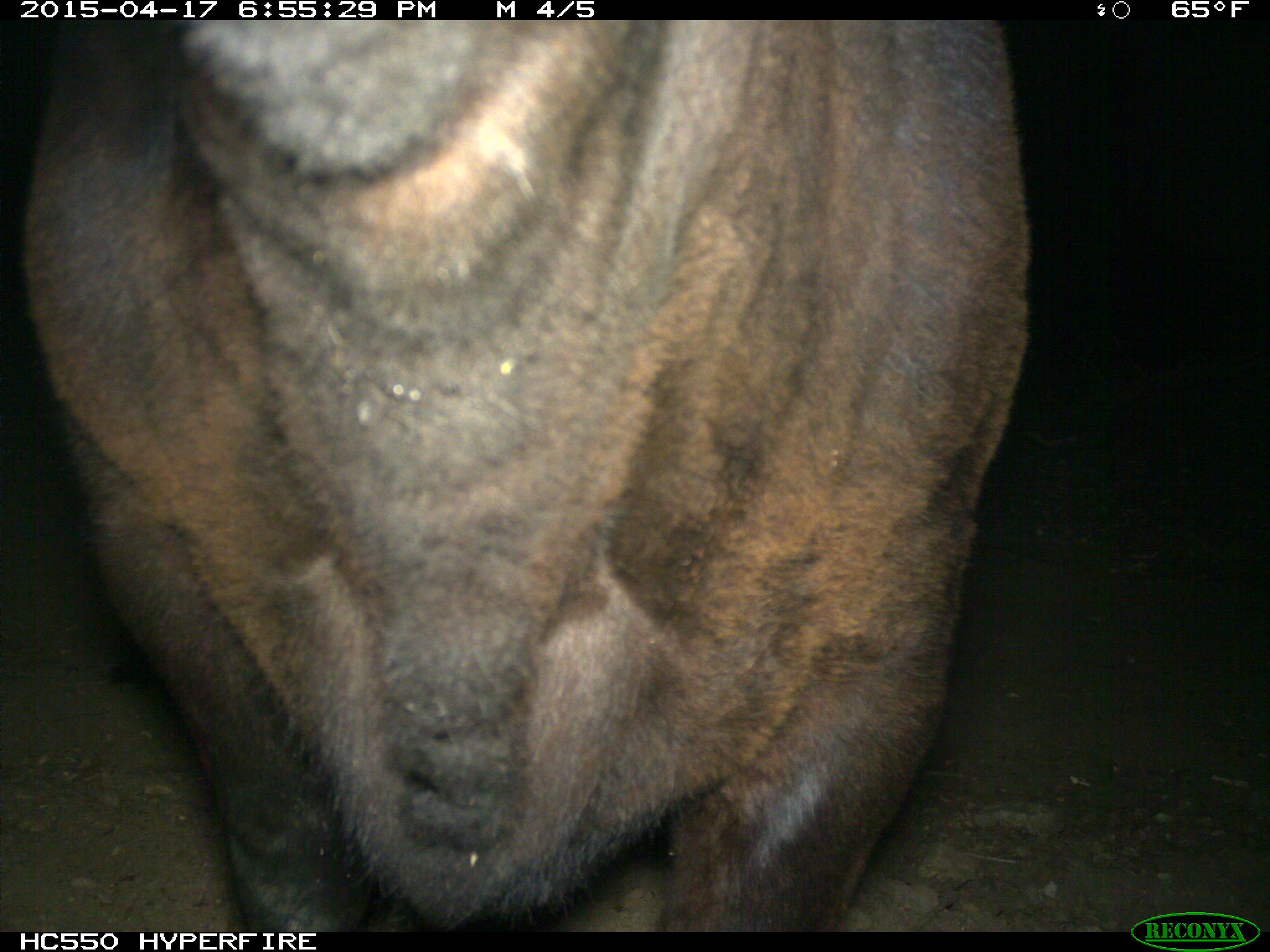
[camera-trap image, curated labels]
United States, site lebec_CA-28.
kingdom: Animalia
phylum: Chordata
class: Mammalia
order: Artiodactyla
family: Bovidae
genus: Bos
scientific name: Bos taurus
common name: domestic cow